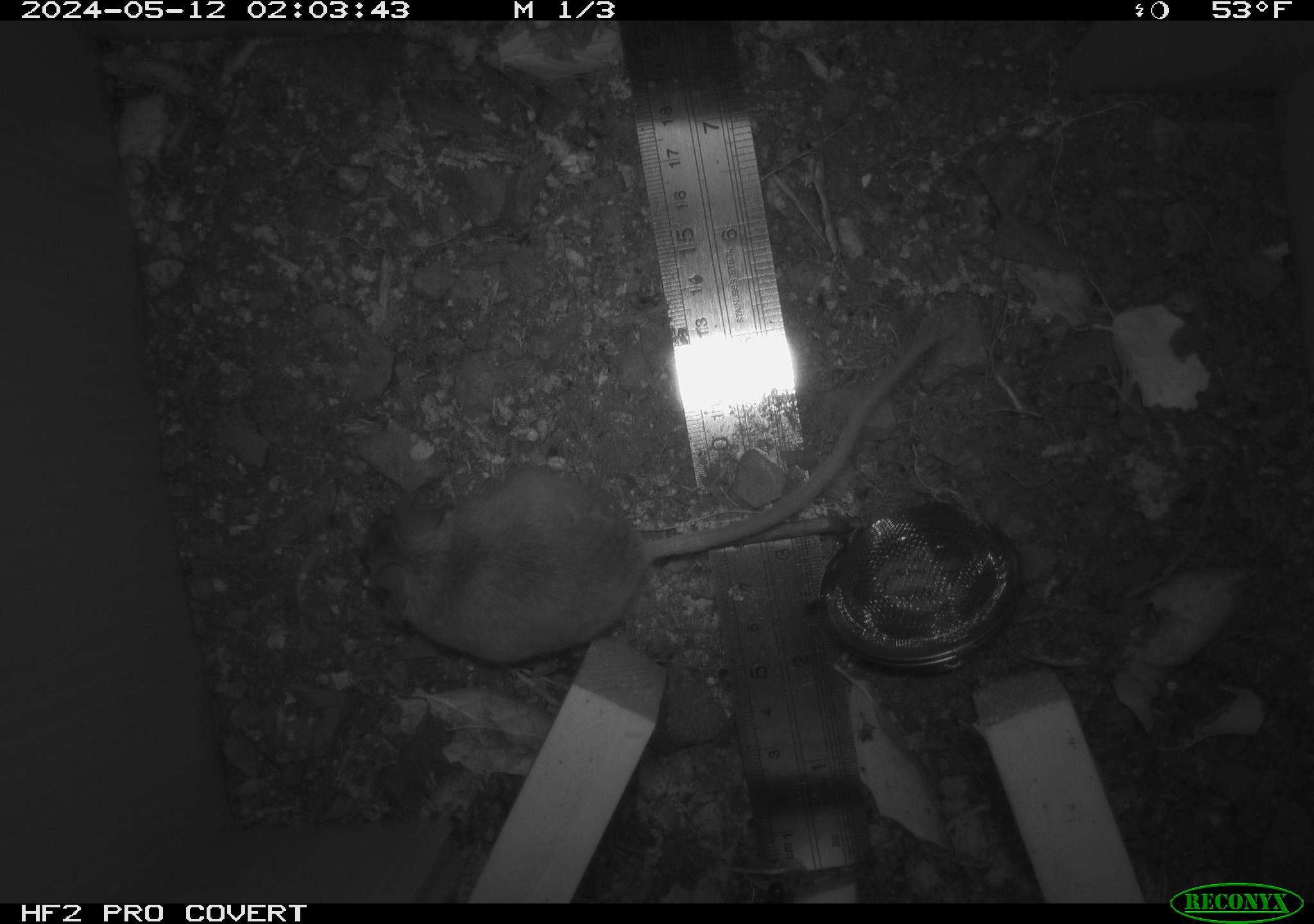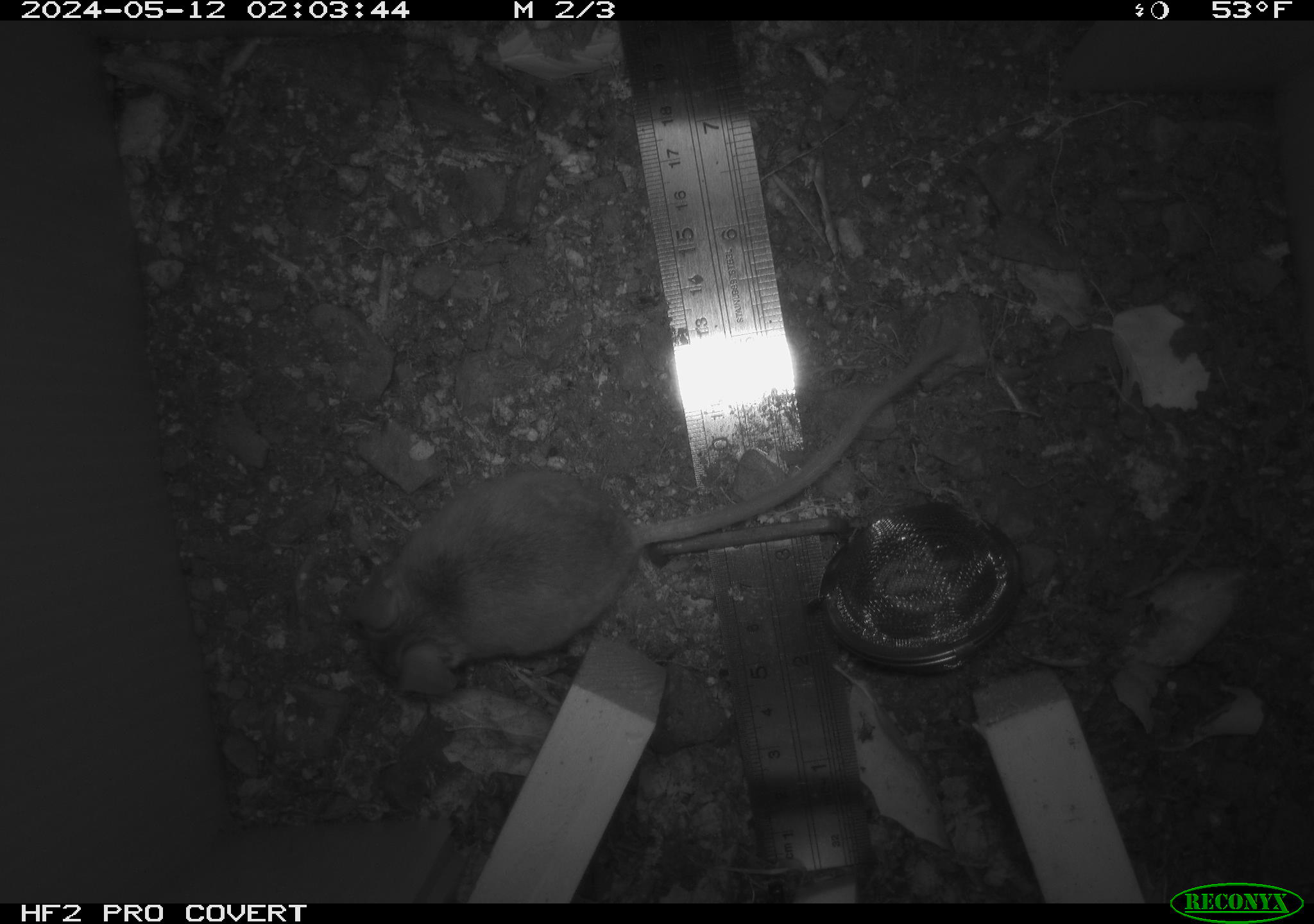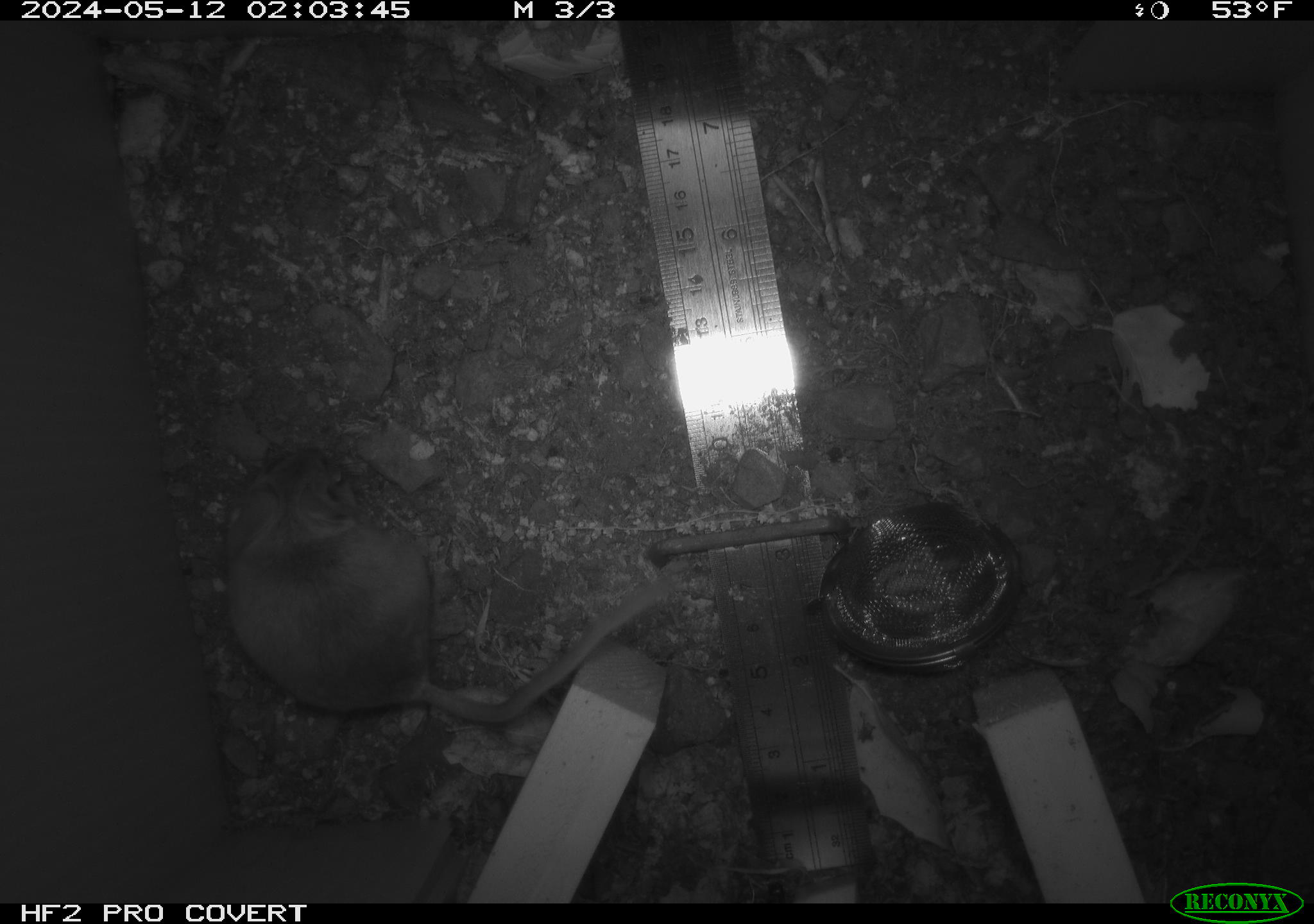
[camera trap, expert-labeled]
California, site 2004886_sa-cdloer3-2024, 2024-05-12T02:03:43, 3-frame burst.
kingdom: Animalia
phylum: Chordata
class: Mammalia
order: Rodentia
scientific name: Rodentia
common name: mouse species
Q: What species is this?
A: Mouse species (Rodentia).